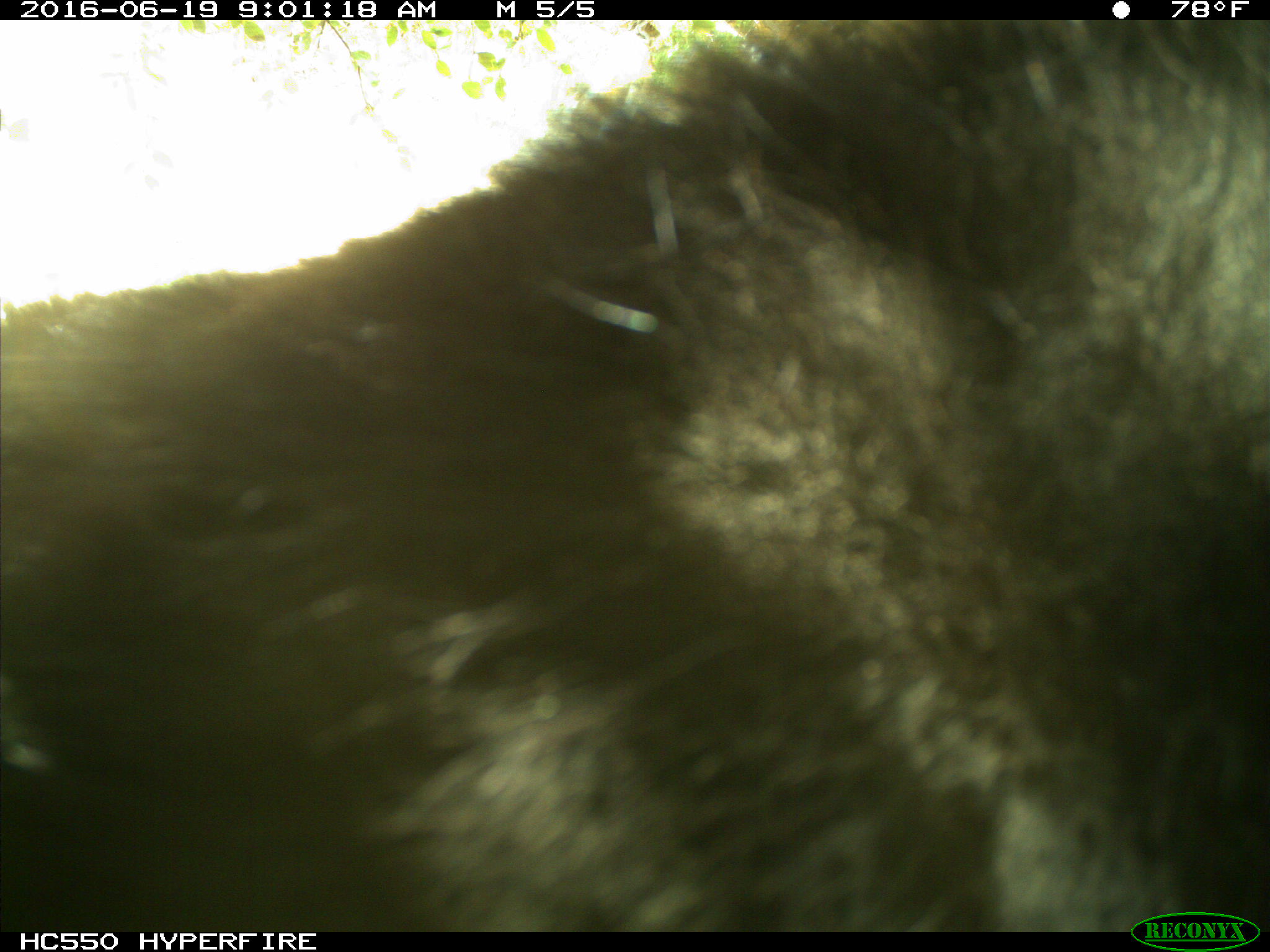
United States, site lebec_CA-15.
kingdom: Animalia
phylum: Chordata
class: Mammalia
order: Carnivora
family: Ursidae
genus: Ursus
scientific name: Ursus americanus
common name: american black bear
Ursus americanus (american black bear).